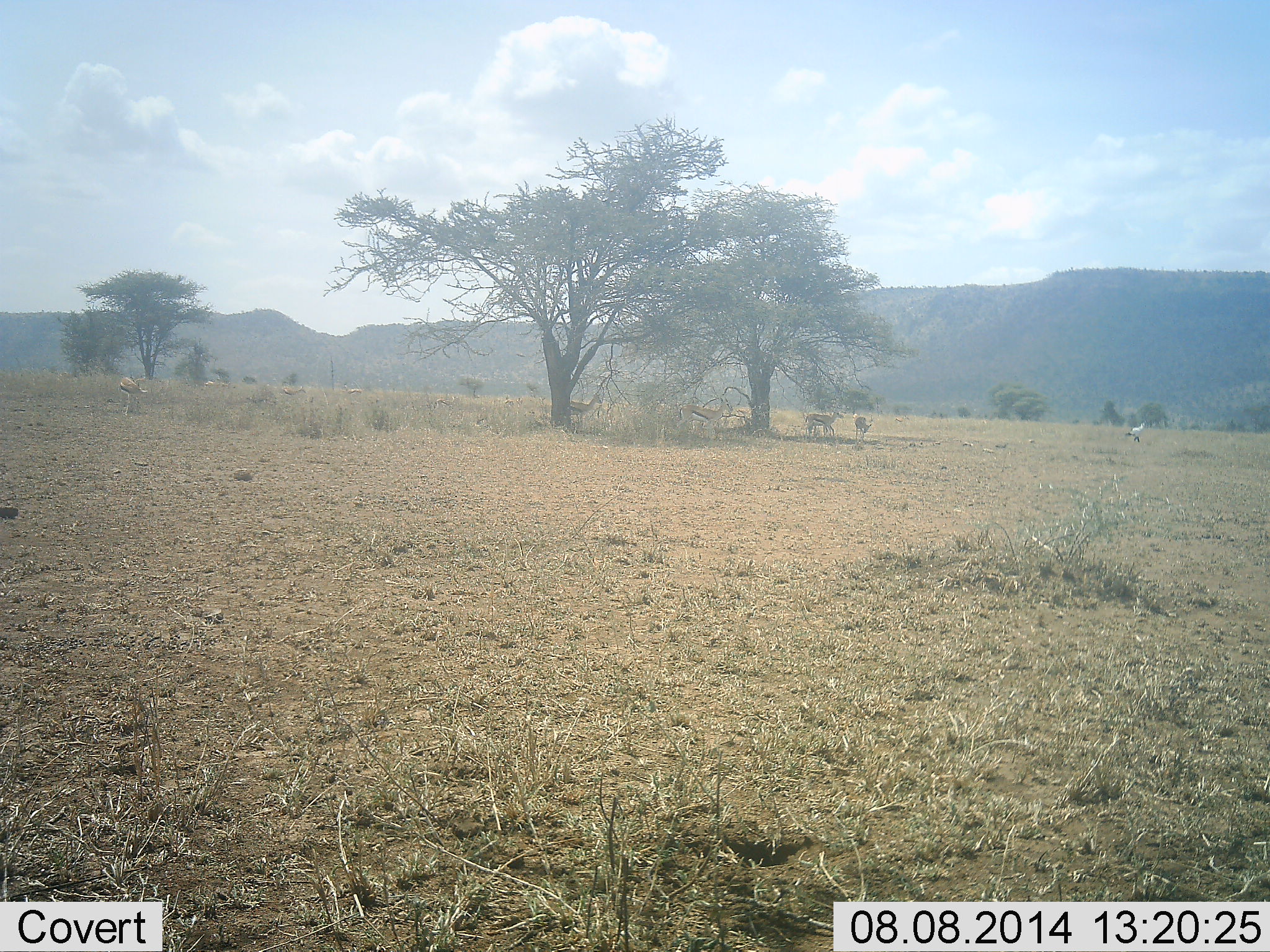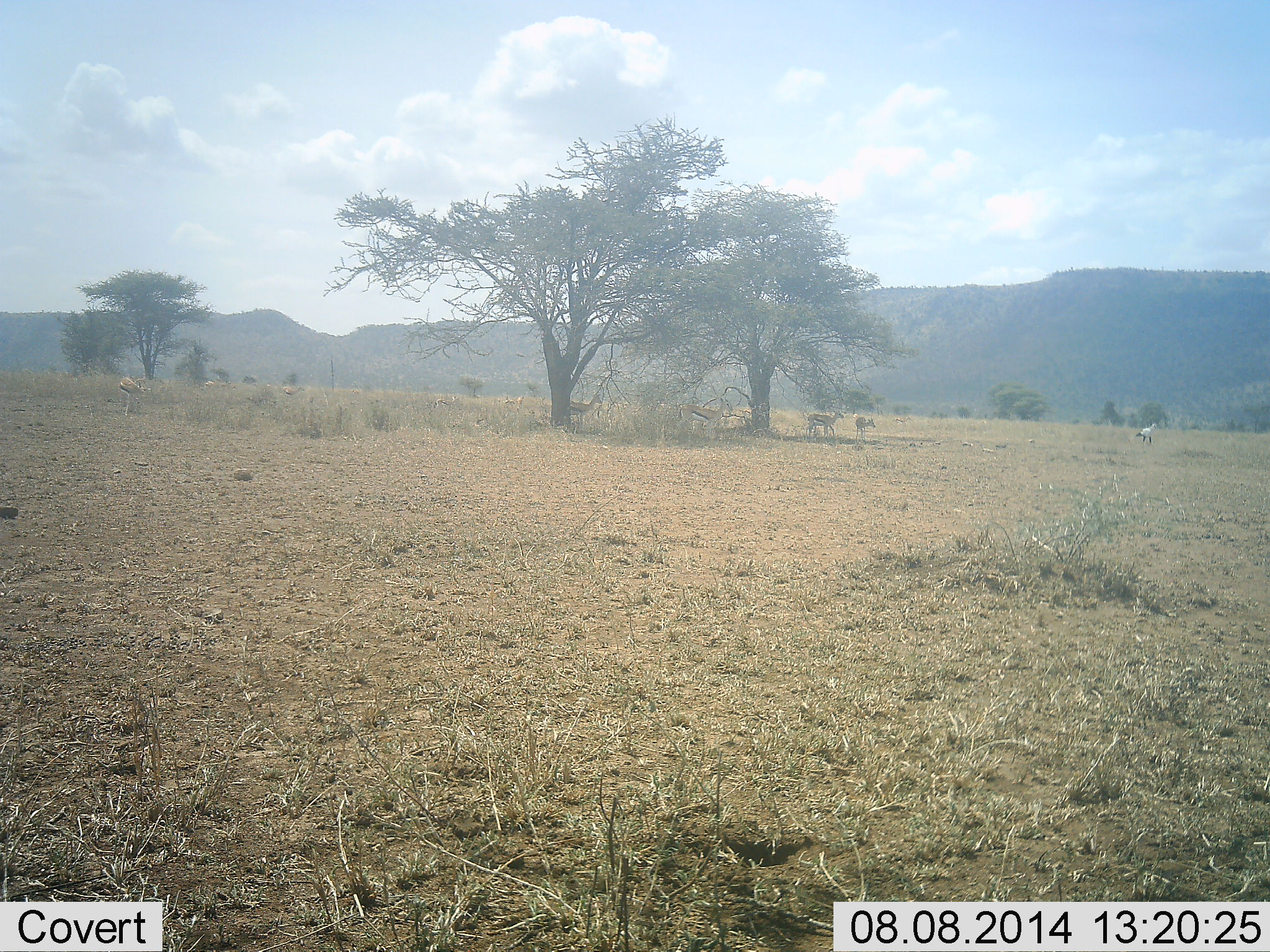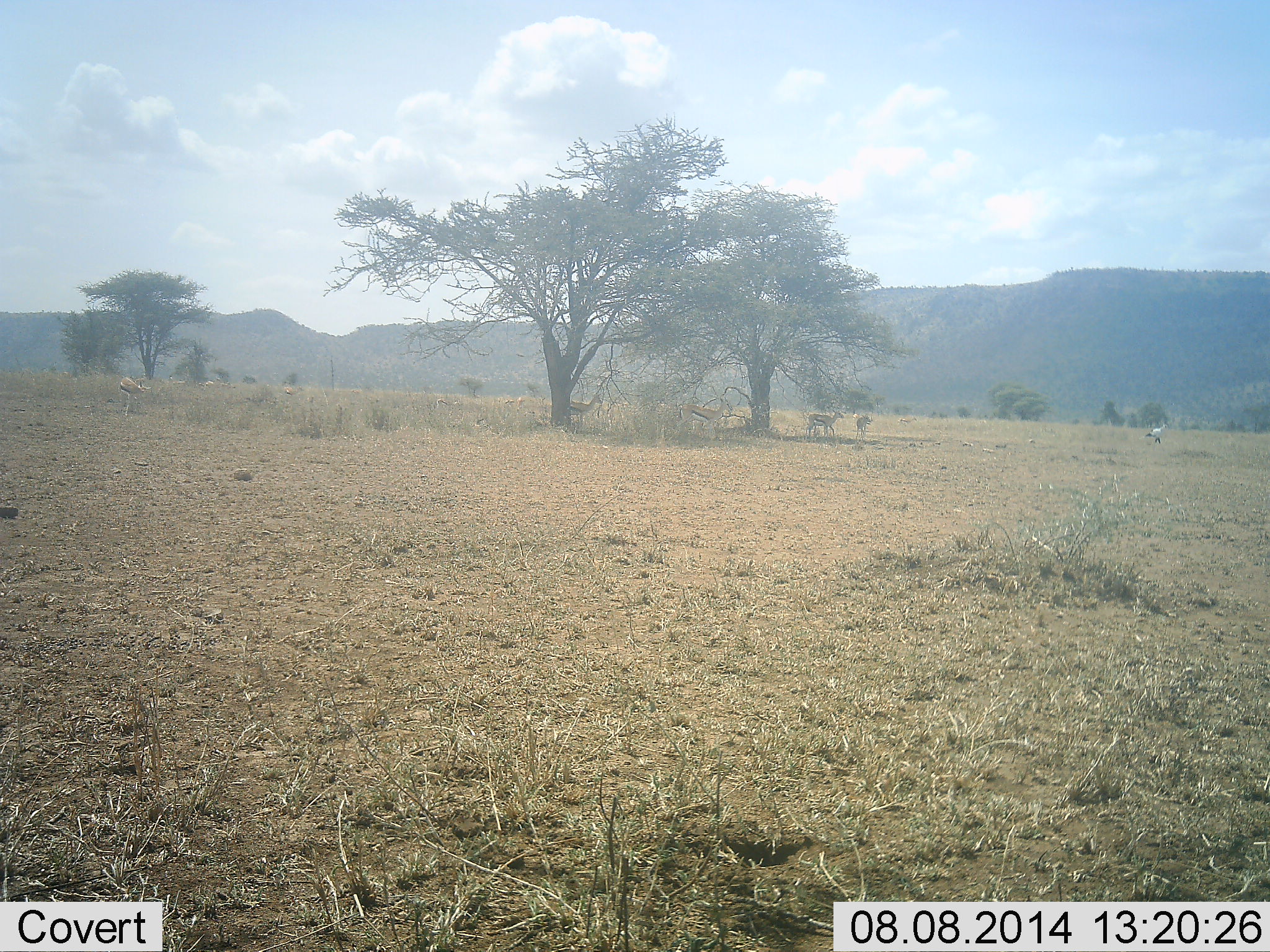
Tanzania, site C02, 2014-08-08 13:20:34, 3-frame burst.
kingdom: Animalia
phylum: Chordata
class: Mammalia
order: Artiodactyla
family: Bovidae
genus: Eudorcas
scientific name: Eudorcas thomsonii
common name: thomson's gazelle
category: gazellethomsons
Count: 5.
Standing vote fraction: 87%.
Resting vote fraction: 7%.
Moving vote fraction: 7%.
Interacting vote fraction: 0%.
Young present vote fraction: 0%.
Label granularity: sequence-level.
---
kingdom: Animalia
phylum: Chordata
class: Aves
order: Accipitriformes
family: Sagittariidae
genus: Sagittarius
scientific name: Sagittarius serpentarius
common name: secretary bird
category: secretarybird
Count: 1.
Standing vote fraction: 8%.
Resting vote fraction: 0%.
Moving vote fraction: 100%.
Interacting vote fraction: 0%.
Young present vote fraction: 0%.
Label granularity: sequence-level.